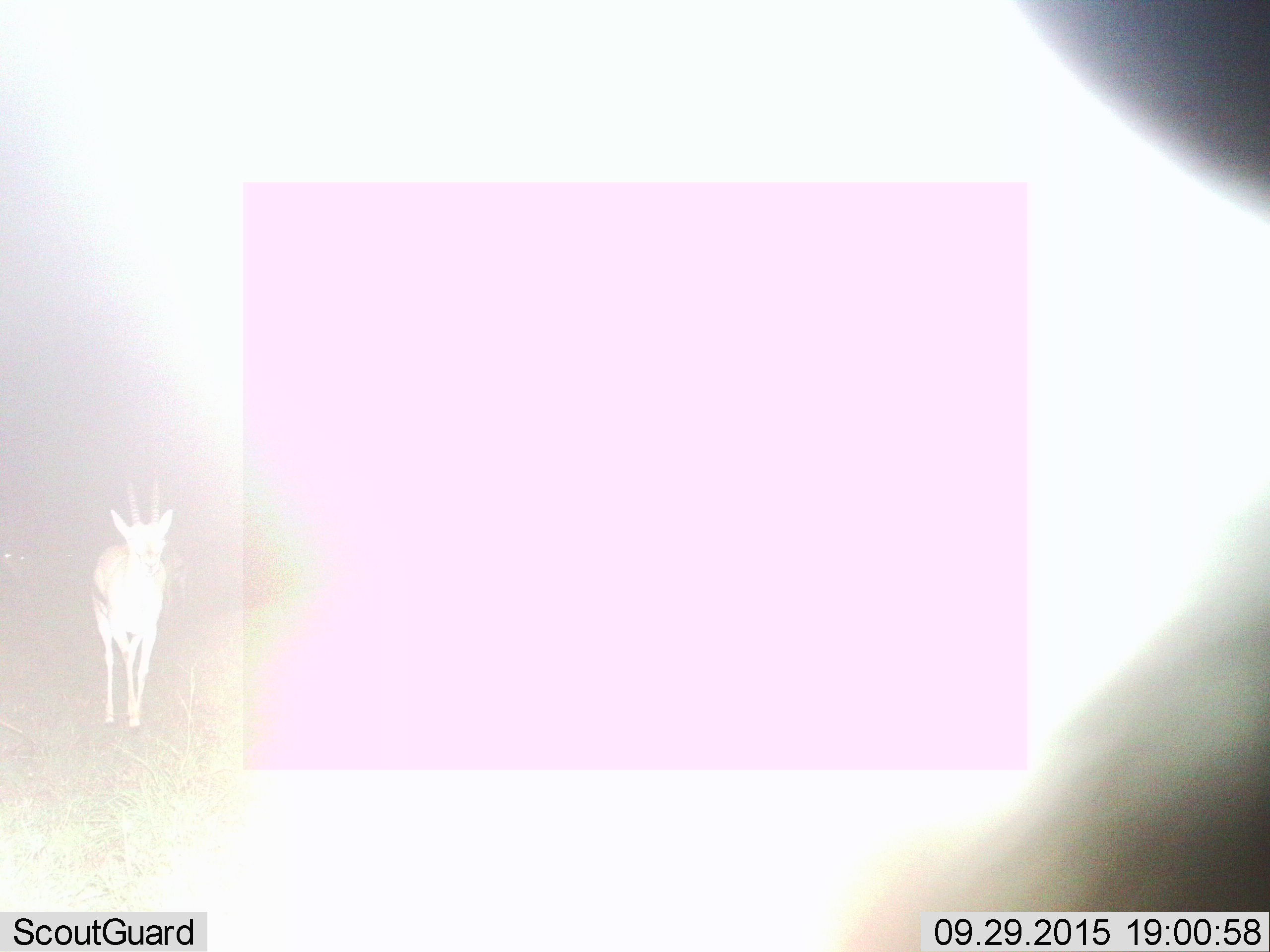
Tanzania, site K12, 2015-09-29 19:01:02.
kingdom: Animalia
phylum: Chordata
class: Mammalia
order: Artiodactyla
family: Bovidae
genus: Eudorcas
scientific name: Eudorcas thomsonii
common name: thomson's gazelle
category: gazellethomsons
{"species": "gazellethomsons (thomson's gazelle) (Eudorcas thomsonii)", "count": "1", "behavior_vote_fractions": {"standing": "38%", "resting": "0%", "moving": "62%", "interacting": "0%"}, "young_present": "0%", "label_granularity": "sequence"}